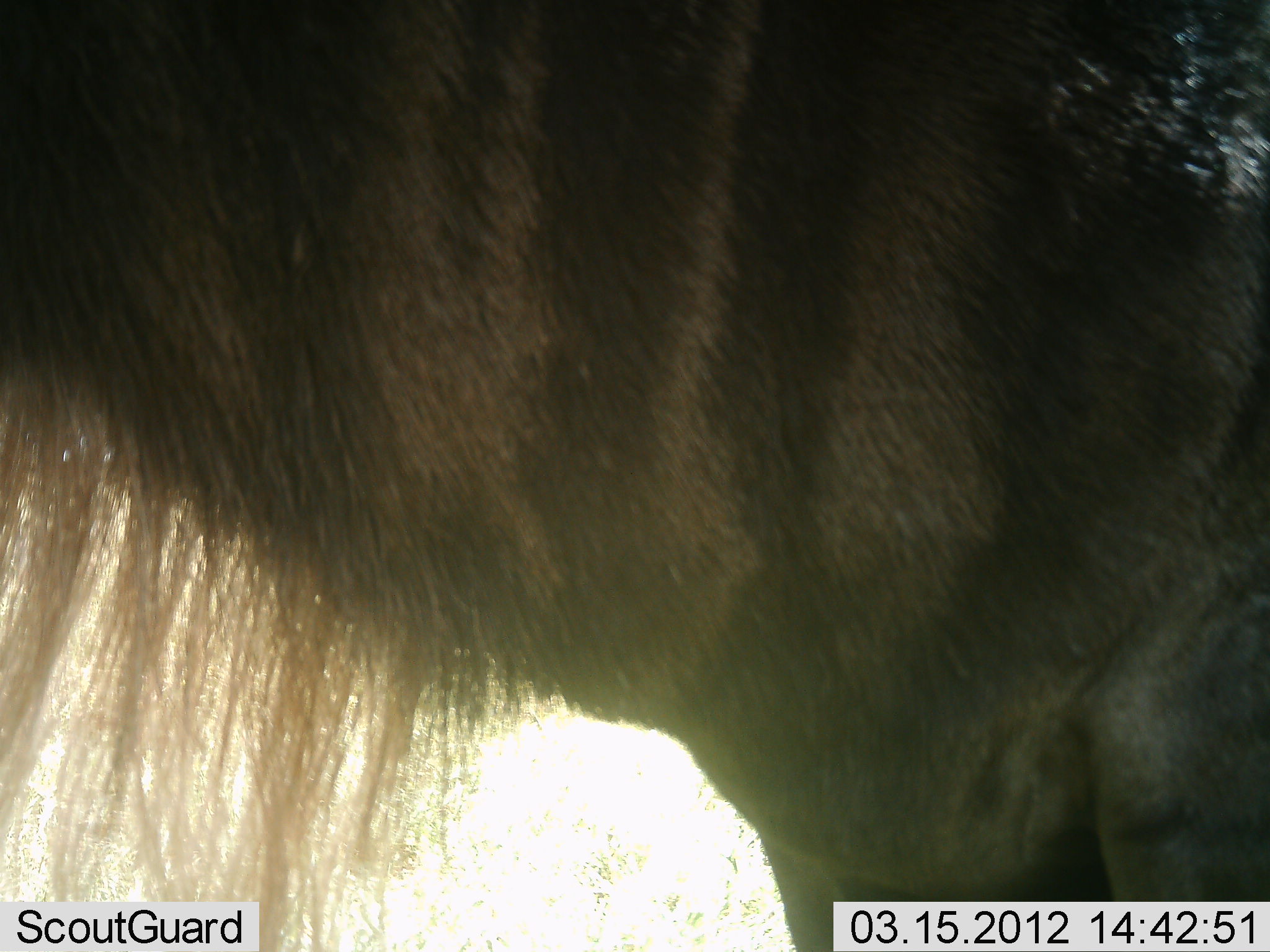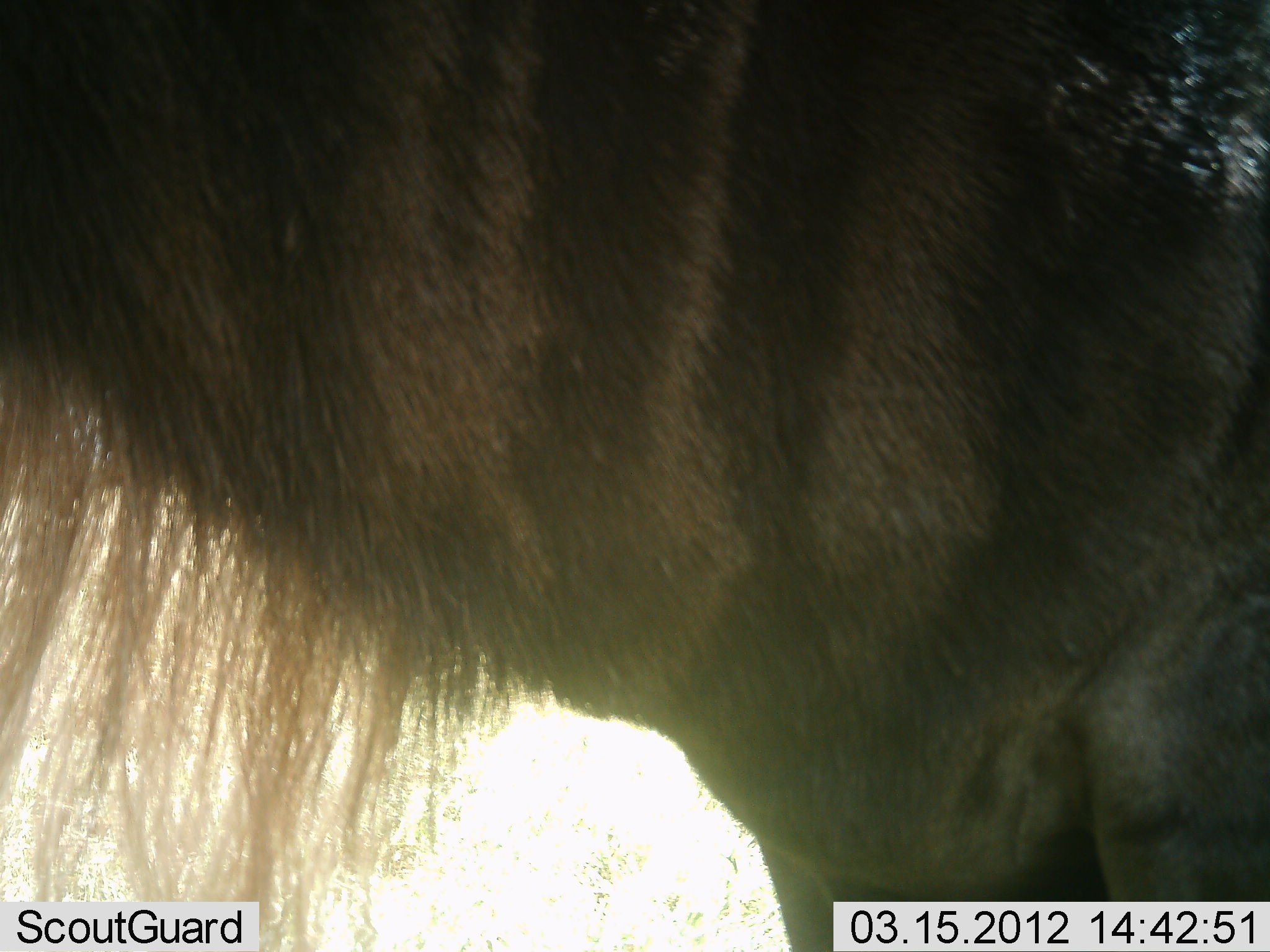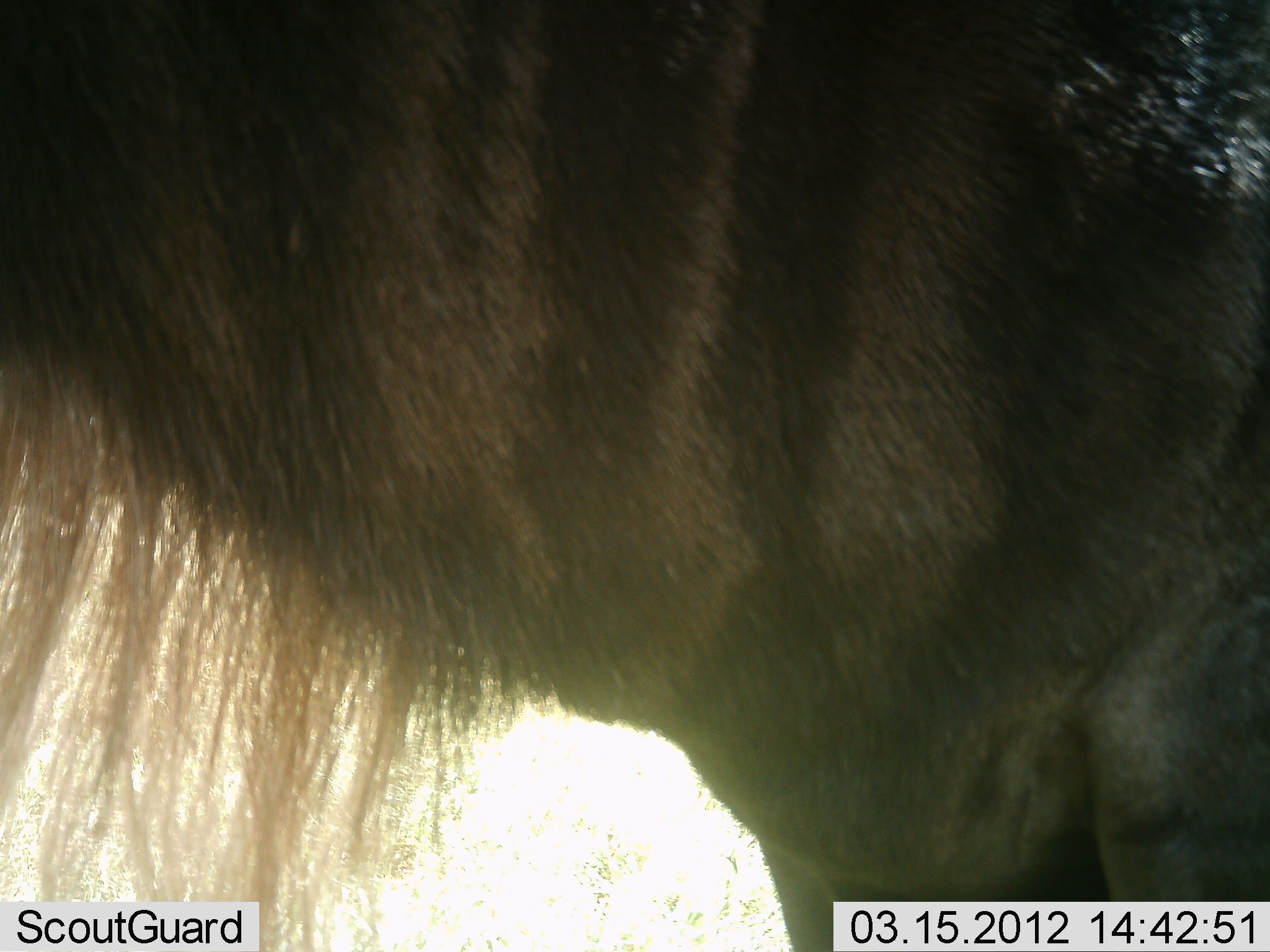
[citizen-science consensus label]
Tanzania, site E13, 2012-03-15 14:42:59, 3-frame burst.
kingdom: Animalia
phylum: Chordata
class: Mammalia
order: Artiodactyla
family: Bovidae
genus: Connochaetes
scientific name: Connochaetes taurinus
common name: blue wildebeest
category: wildebeest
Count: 1.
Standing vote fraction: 100%.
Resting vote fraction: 0%.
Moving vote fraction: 0%.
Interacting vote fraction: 0%.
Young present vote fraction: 0%.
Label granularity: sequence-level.